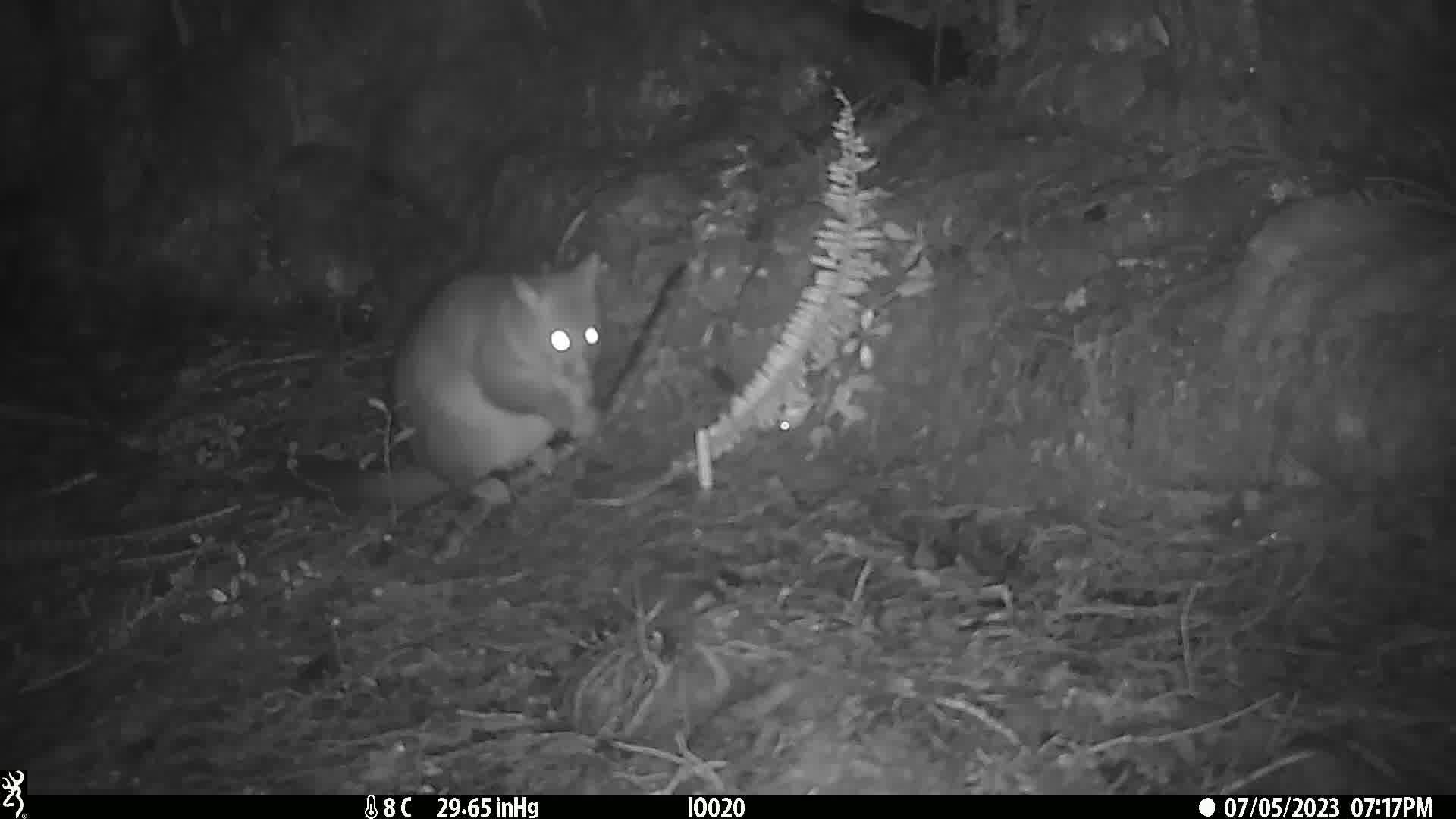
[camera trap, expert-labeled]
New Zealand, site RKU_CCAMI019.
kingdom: Animalia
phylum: Chordata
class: Mammalia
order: Diprotodontia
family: Phalangeridae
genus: Trichosurus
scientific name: Trichosurus vulpecula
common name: common brushtail possum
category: possum